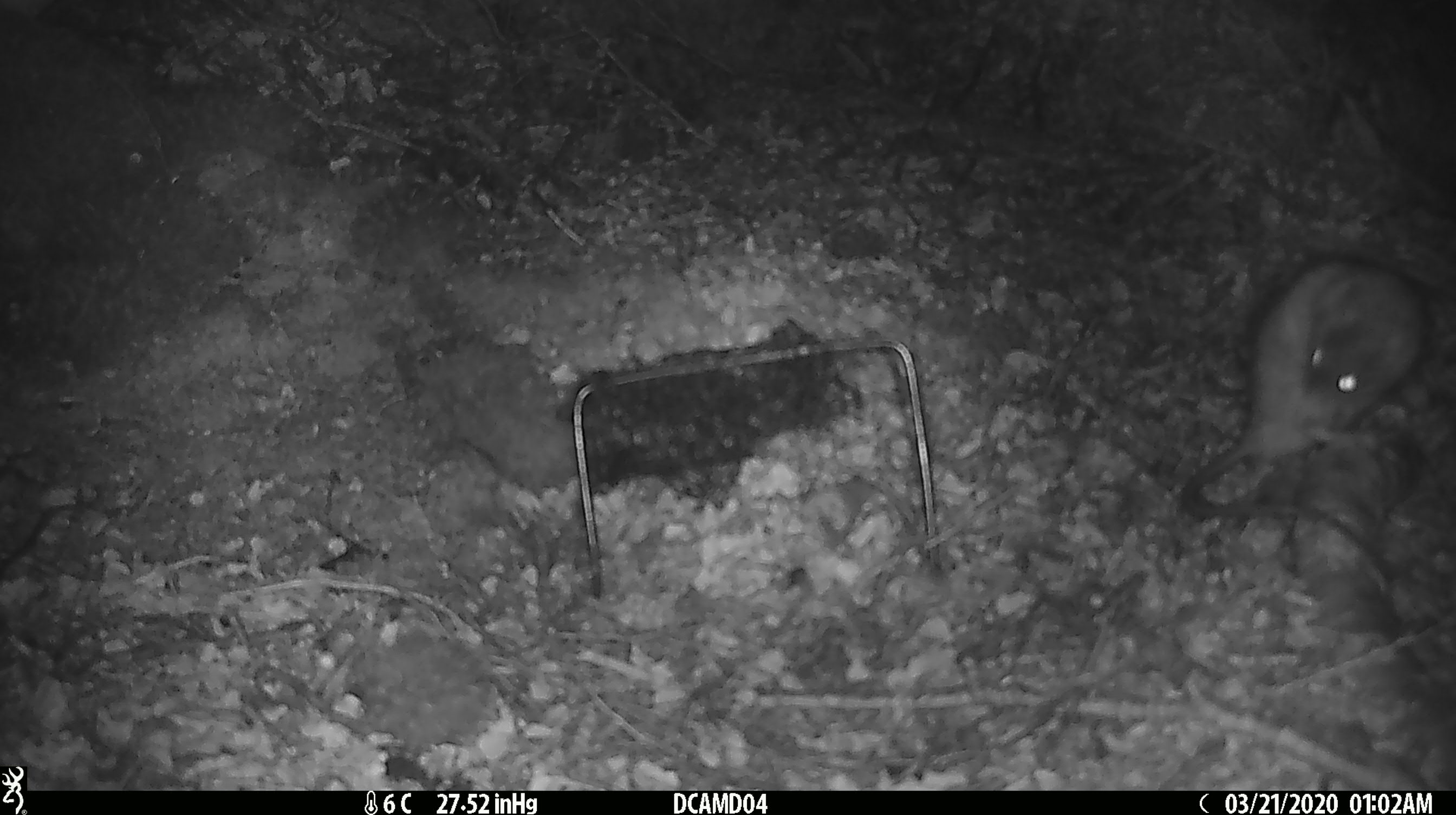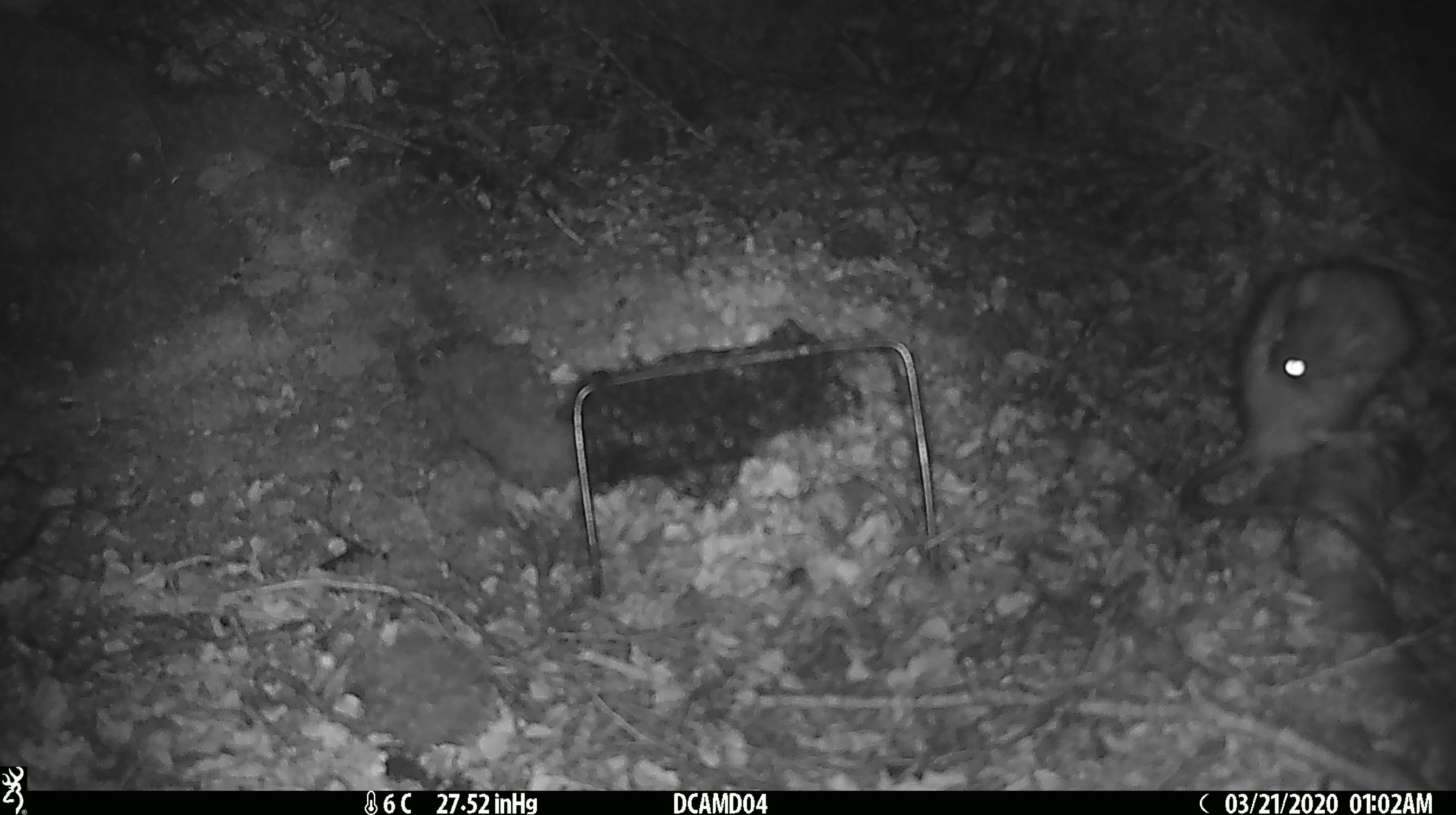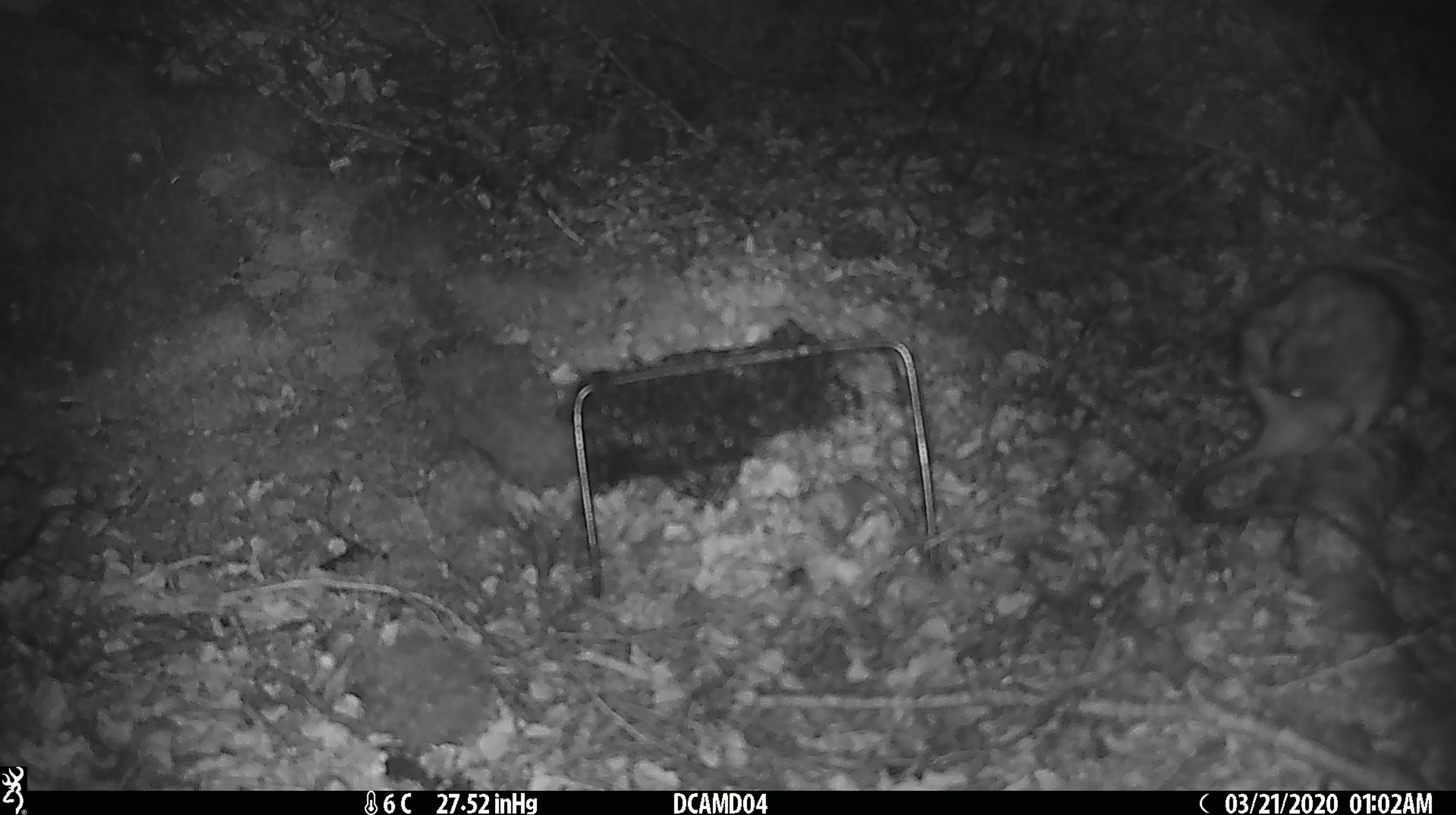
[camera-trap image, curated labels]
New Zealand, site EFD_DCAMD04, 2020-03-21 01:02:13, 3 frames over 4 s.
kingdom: Animalia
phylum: Chordata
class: Mammalia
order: Rodentia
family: Muridae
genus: Rattus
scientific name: Rattus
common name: rat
Rat (Rattus).